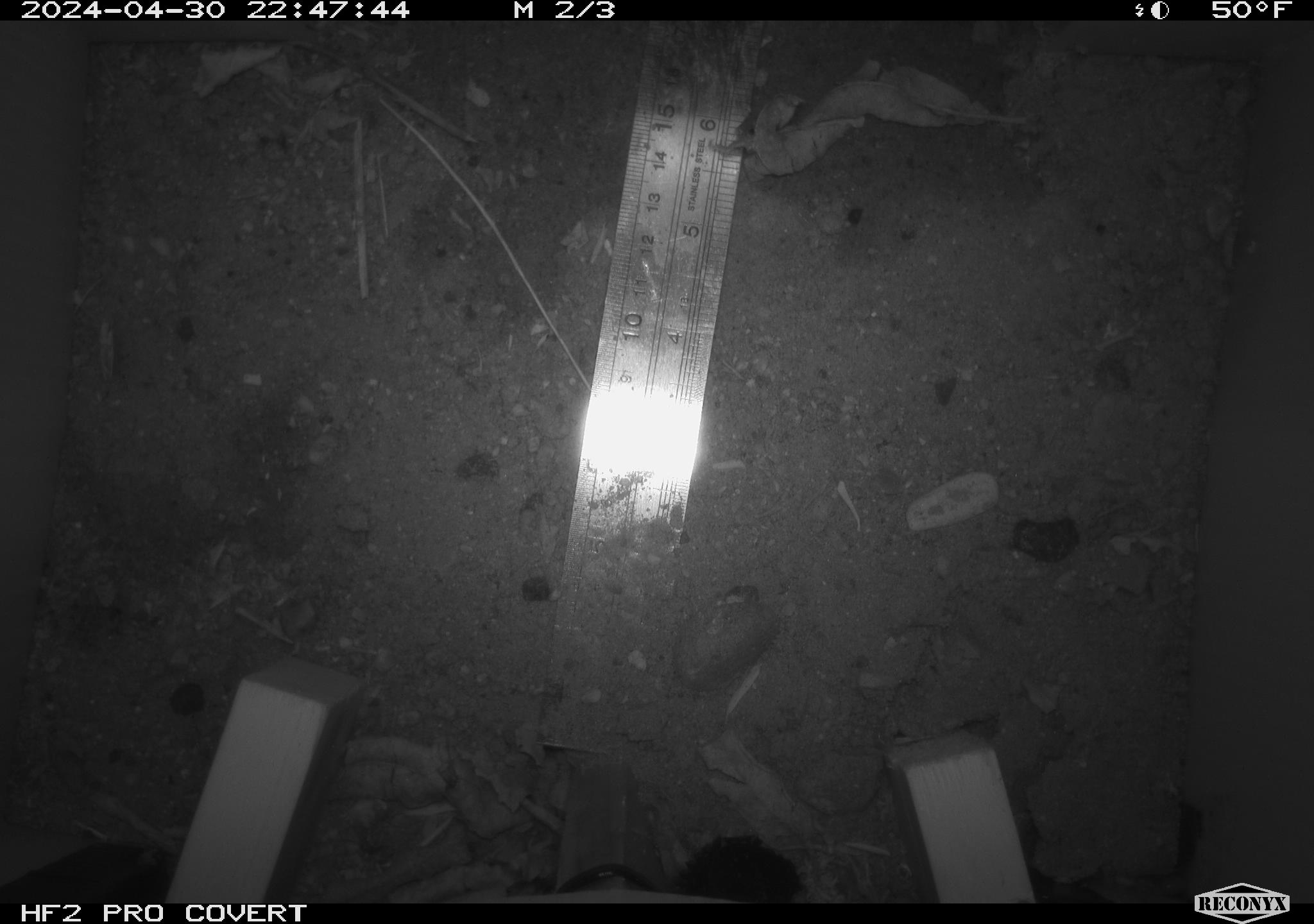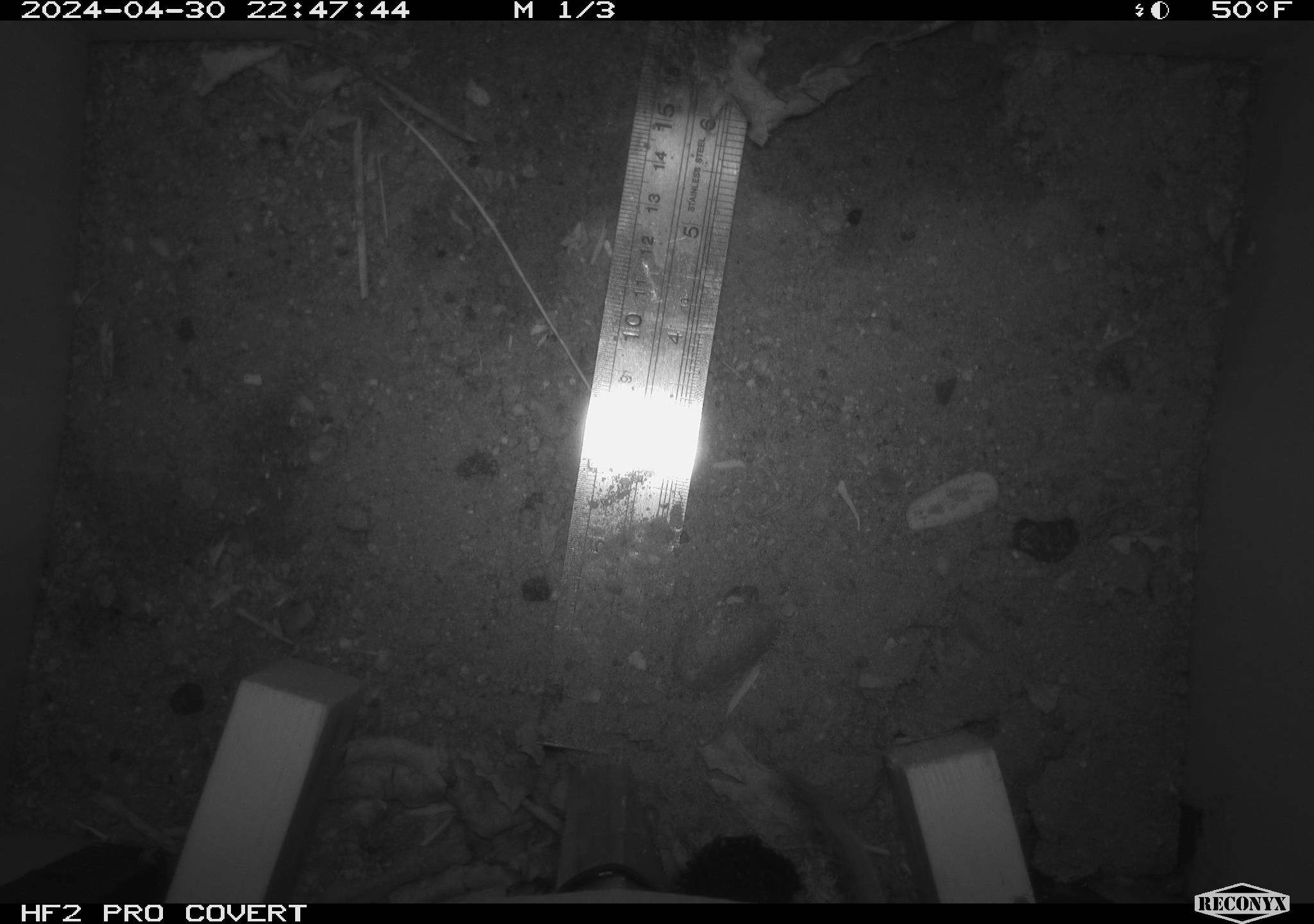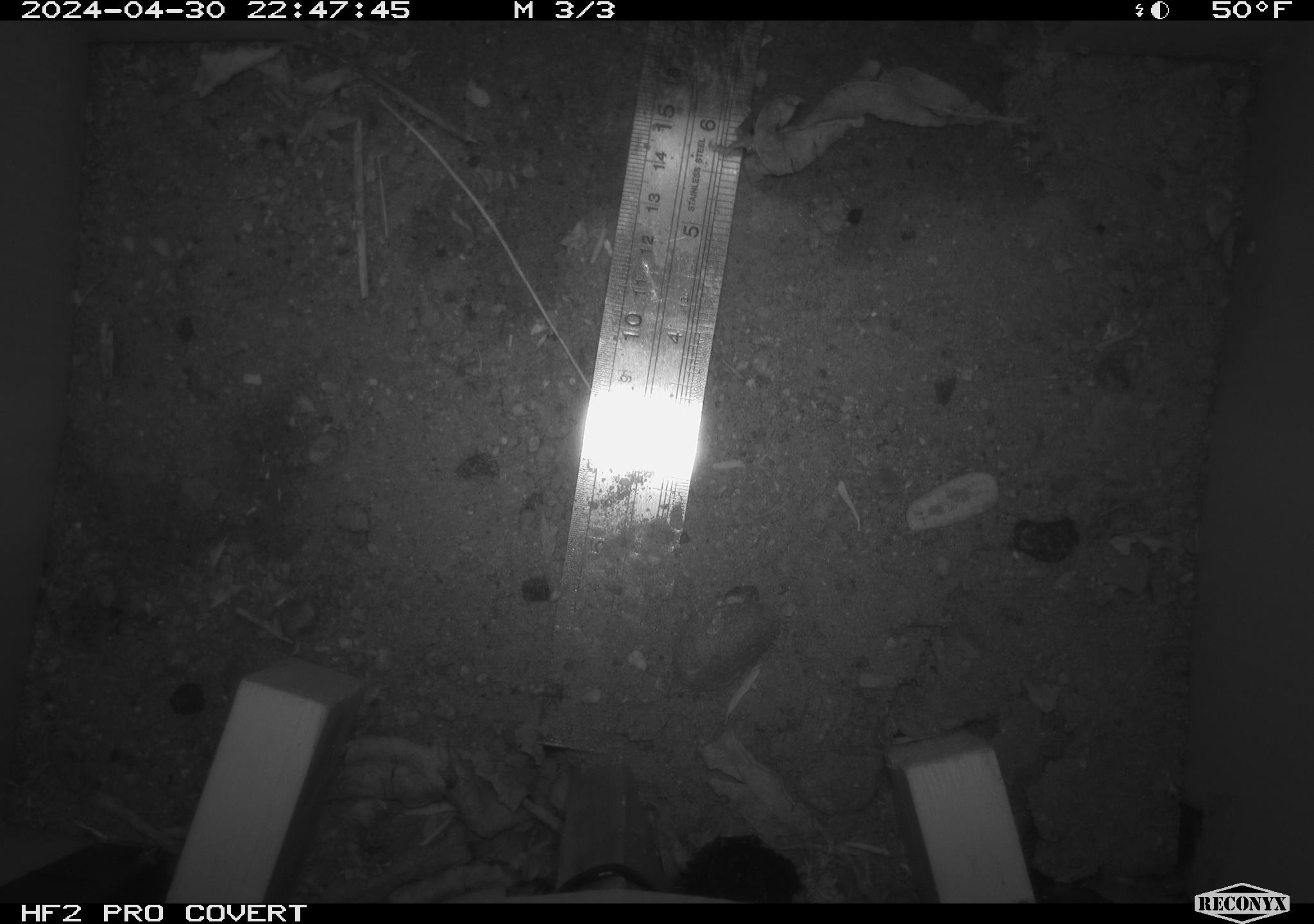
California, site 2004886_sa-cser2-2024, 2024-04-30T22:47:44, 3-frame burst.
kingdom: Animalia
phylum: Chordata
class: Mammalia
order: Rodentia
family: Muridae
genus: Rattus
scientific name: Rattus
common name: rat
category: rattus species